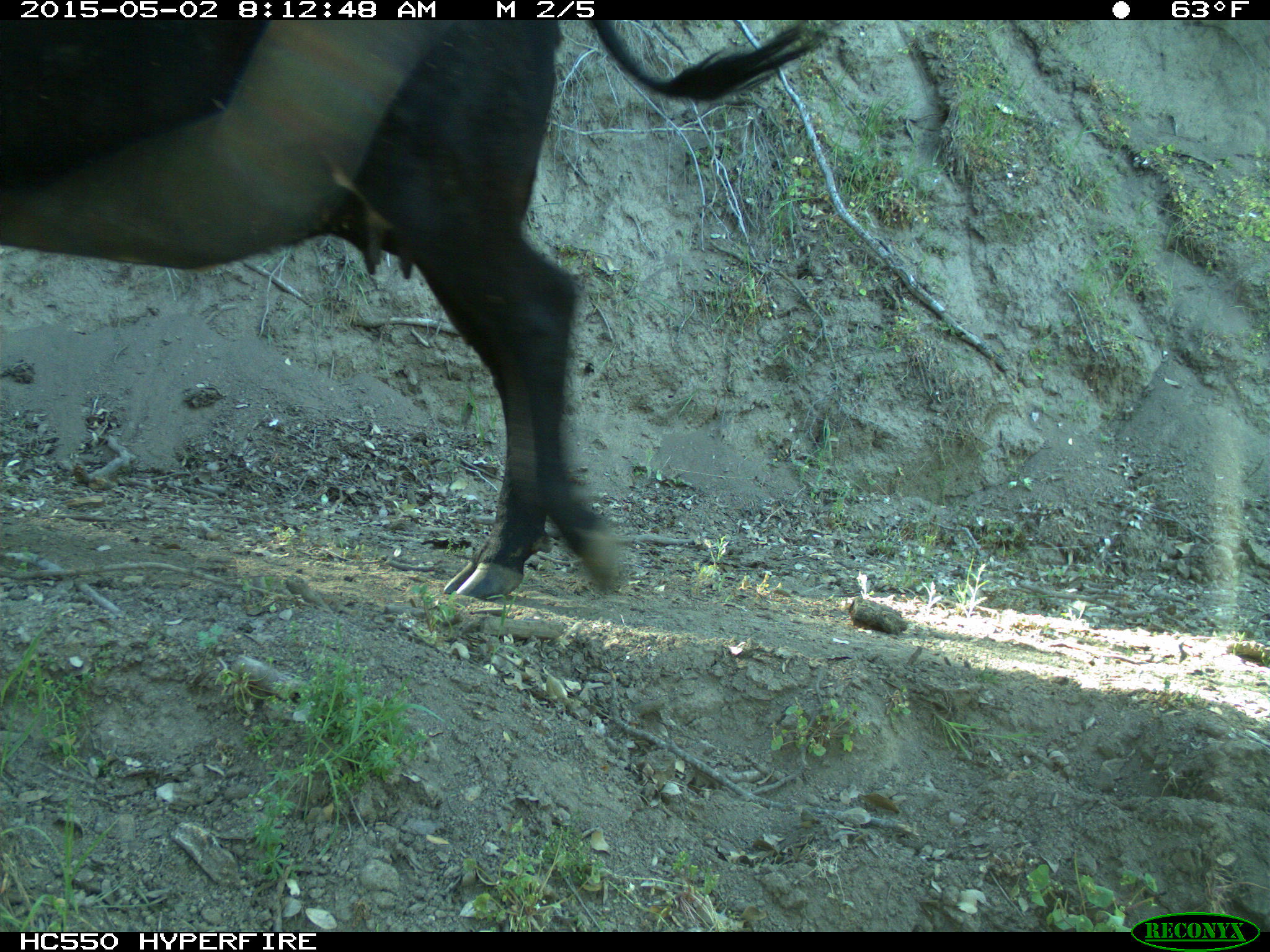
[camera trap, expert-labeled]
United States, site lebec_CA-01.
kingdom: Animalia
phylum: Chordata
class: Mammalia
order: Artiodactyla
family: Bovidae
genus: Bos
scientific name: Bos taurus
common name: domestic cow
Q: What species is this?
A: Bos taurus (domestic cow).